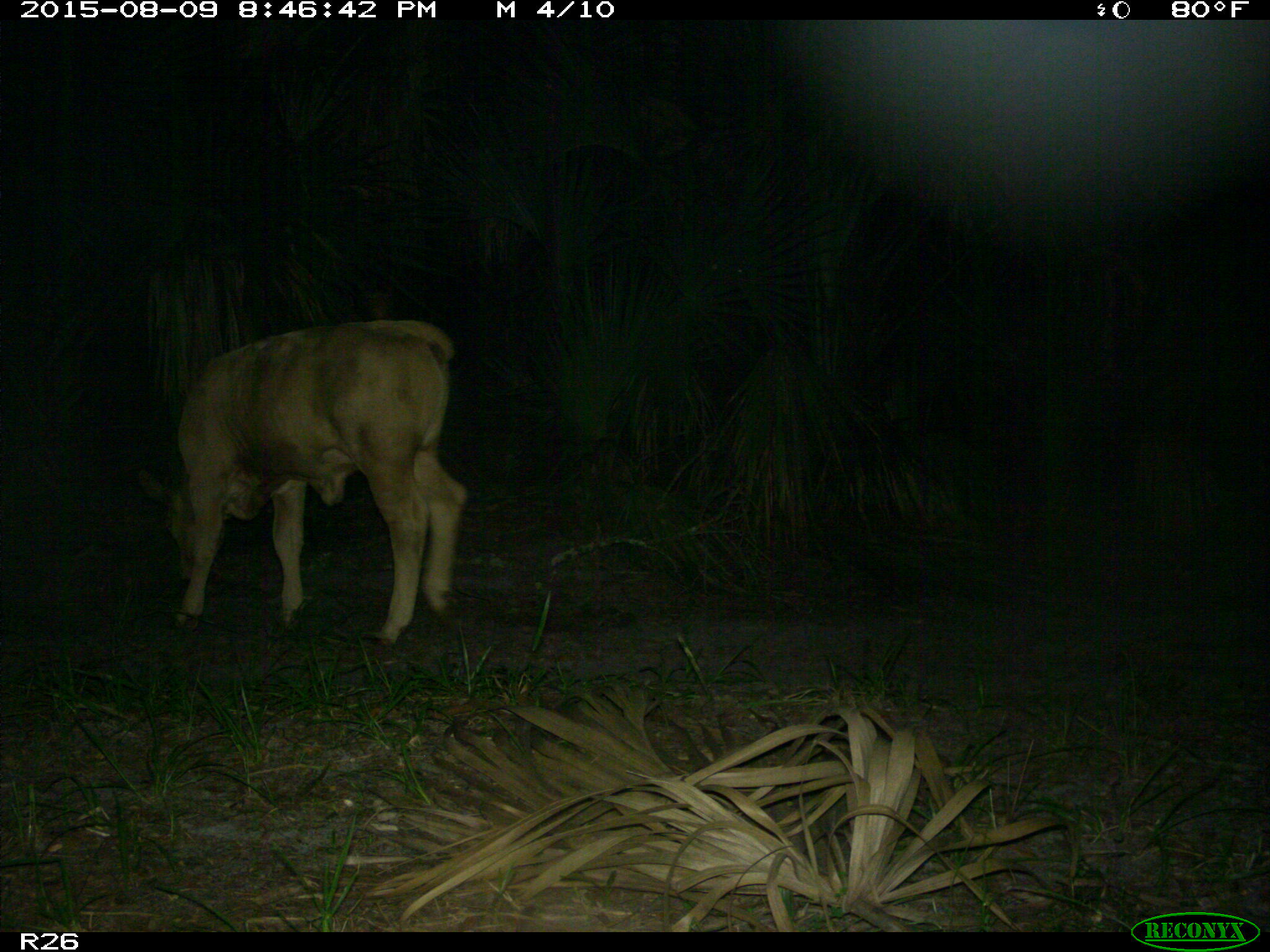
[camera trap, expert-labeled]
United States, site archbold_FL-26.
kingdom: Animalia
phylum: Chordata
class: Mammalia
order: Artiodactyla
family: Bovidae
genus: Bos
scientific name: Bos taurus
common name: domestic cow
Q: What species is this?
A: Bos taurus (domestic cow).